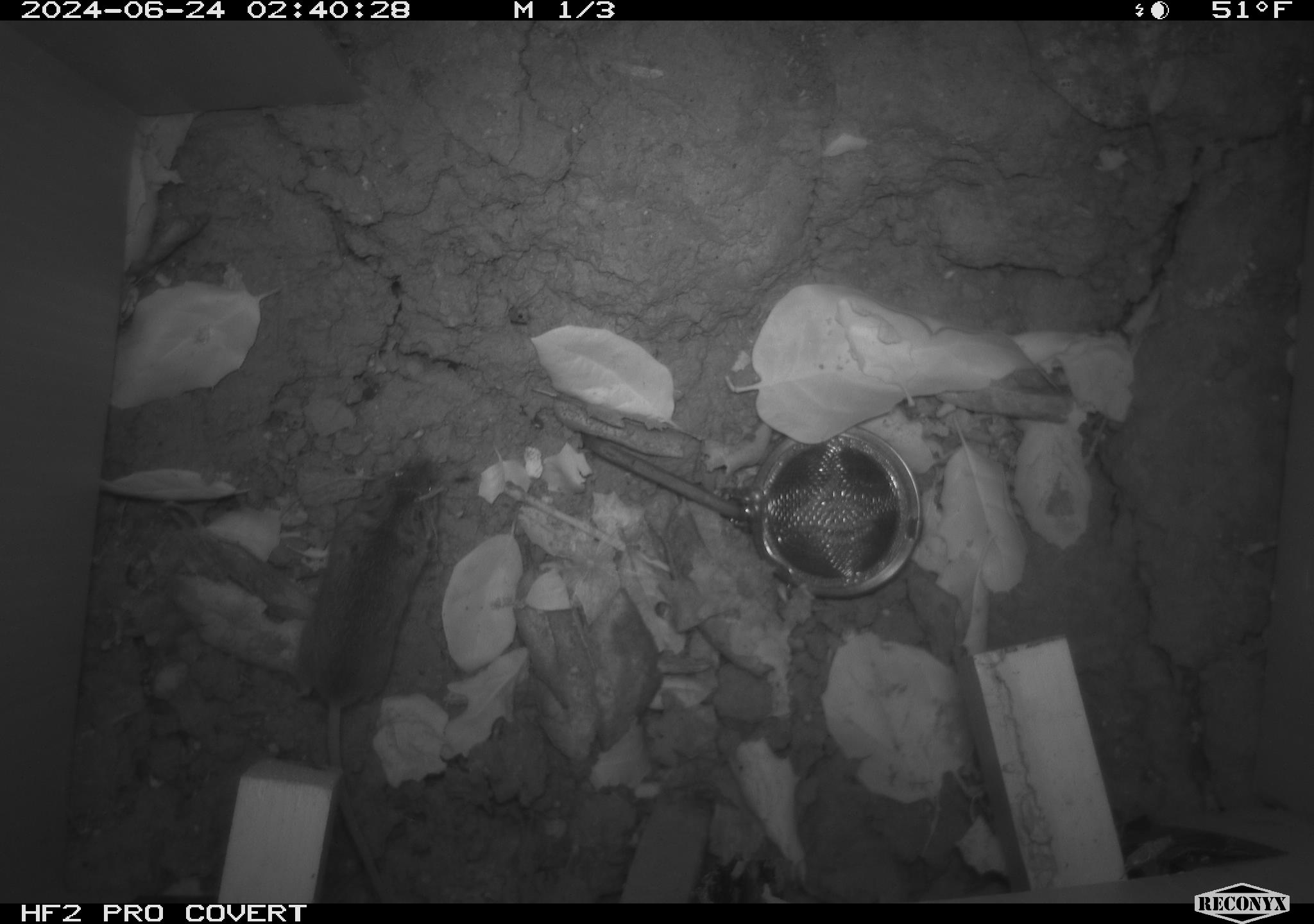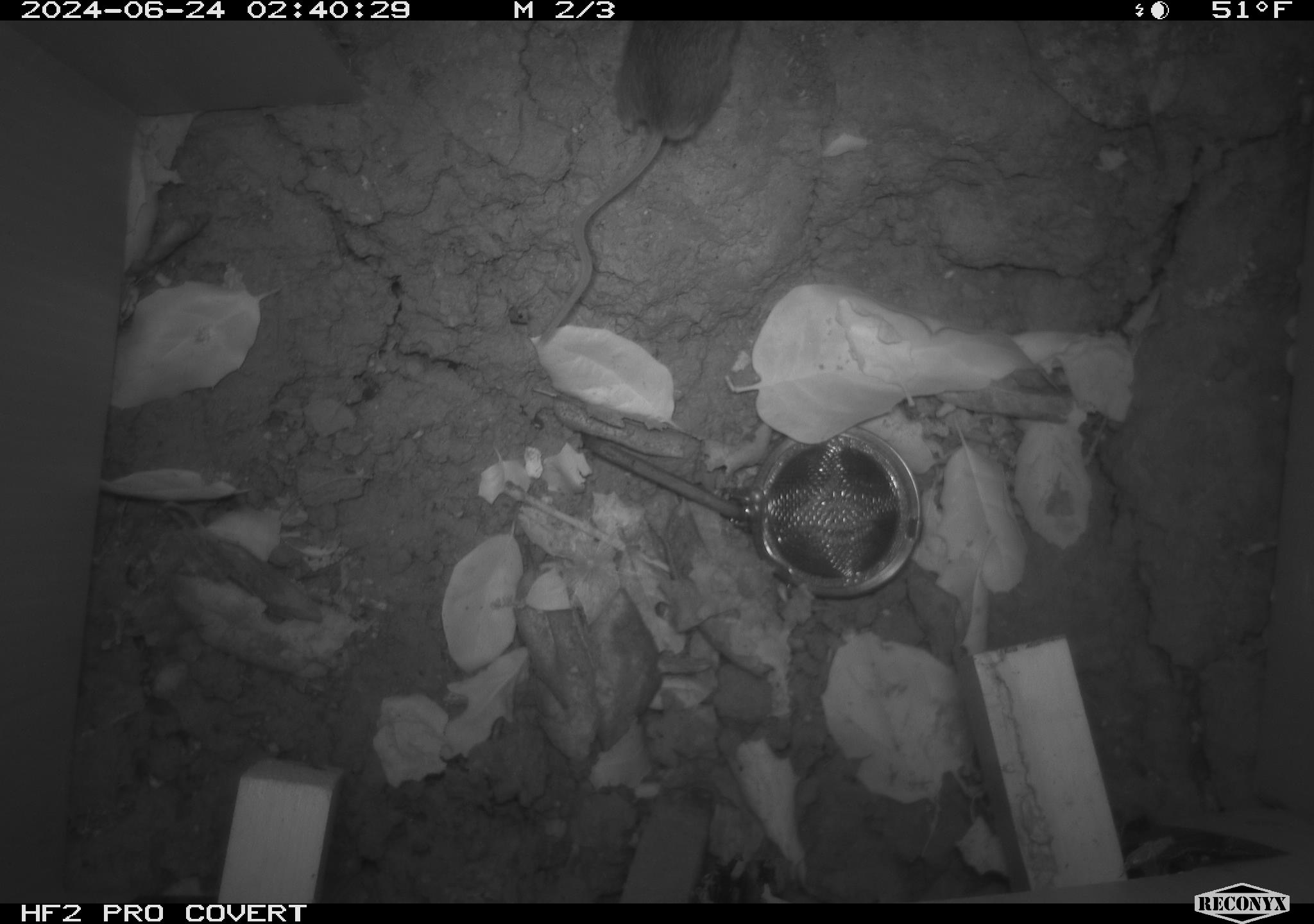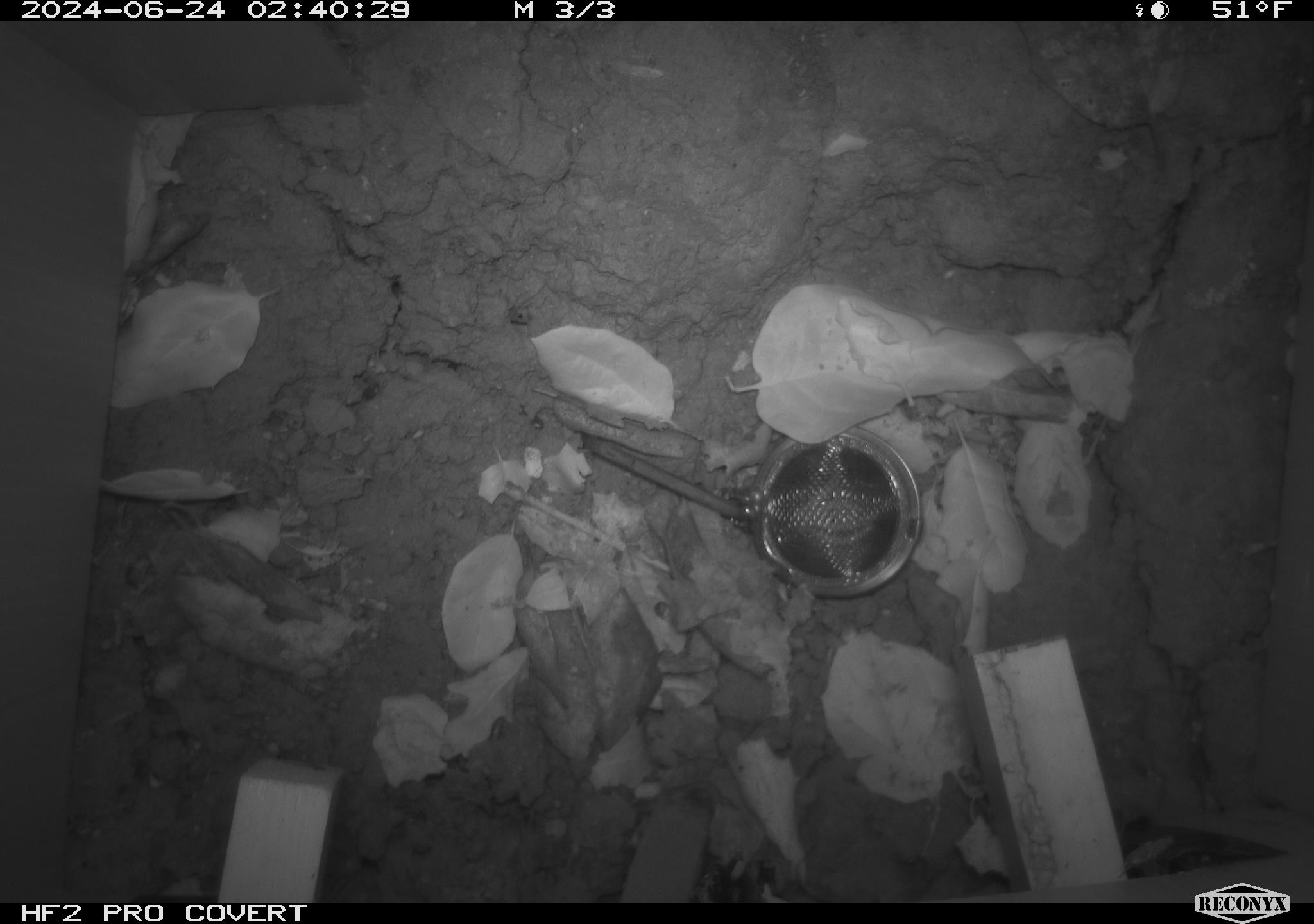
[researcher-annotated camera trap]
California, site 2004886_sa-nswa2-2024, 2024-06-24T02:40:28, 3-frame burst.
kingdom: Animalia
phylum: Chordata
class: Mammalia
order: Rodentia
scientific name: Rodentia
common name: rodent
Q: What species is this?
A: Rodent (Rodentia).